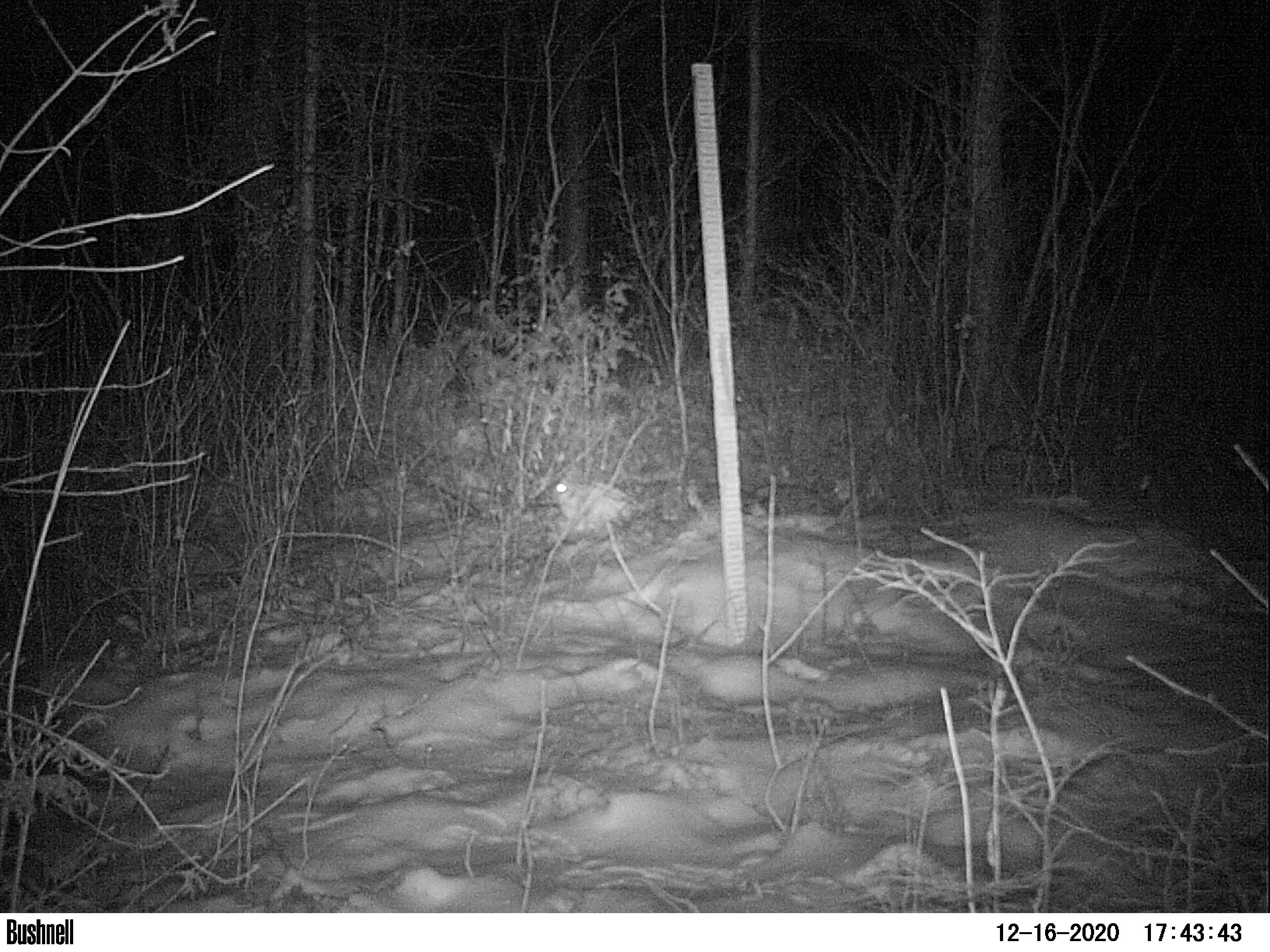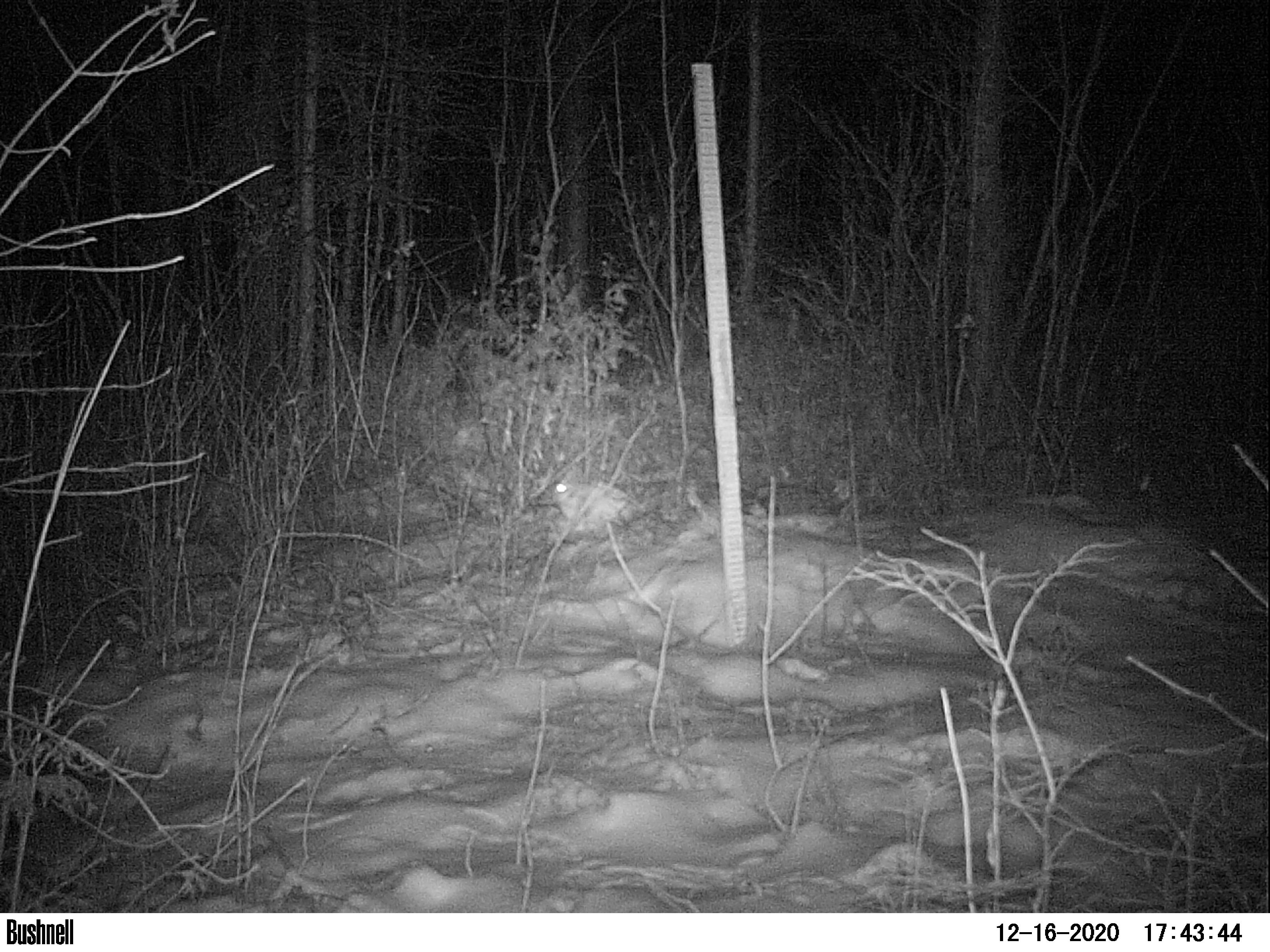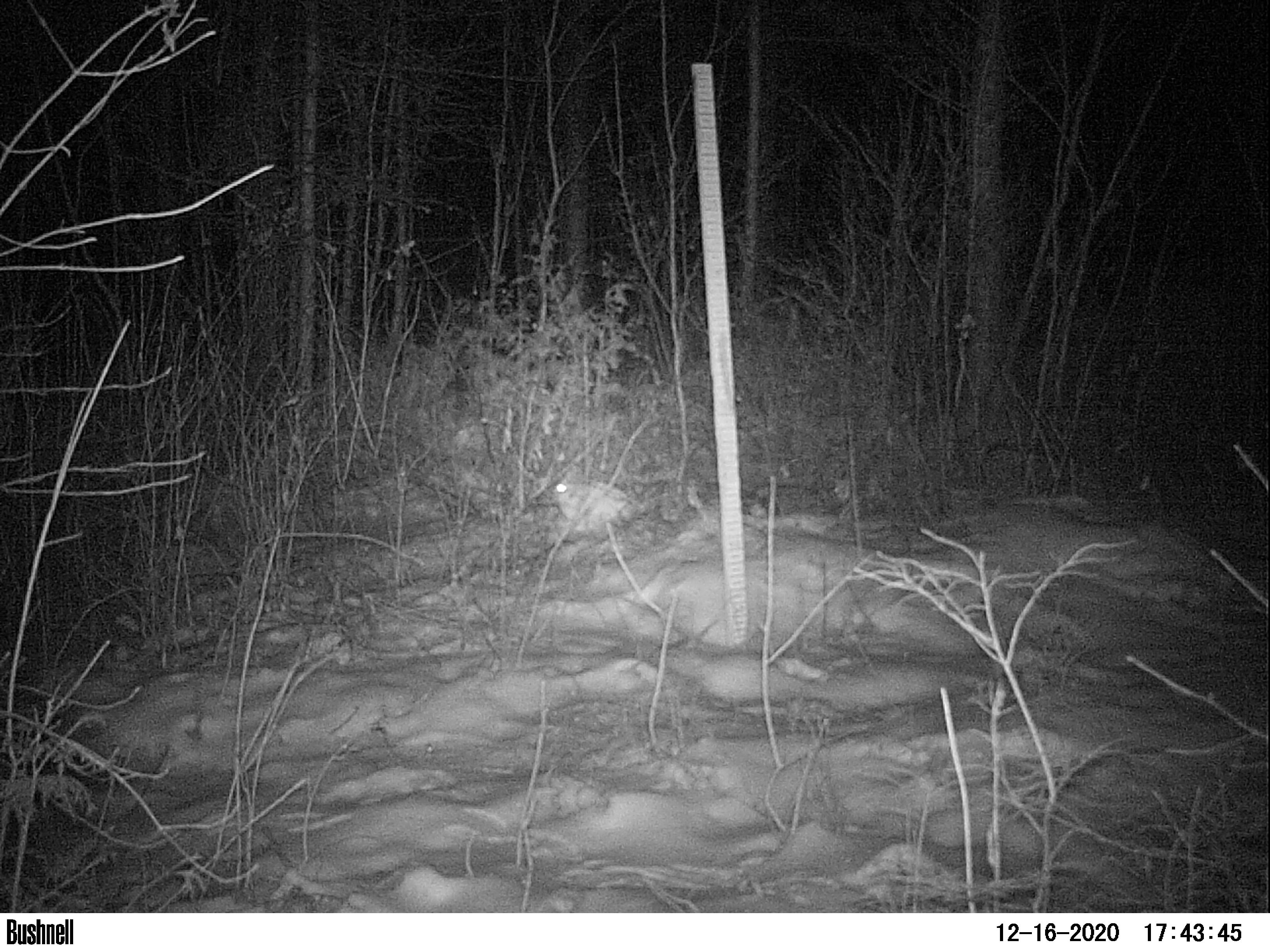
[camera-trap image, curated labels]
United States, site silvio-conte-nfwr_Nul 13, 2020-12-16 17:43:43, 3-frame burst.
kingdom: Animalia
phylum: Chordata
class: Mammalia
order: Lagomorpha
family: Leporidae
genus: Lepus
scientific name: Lepus americanus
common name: snowshoe hare